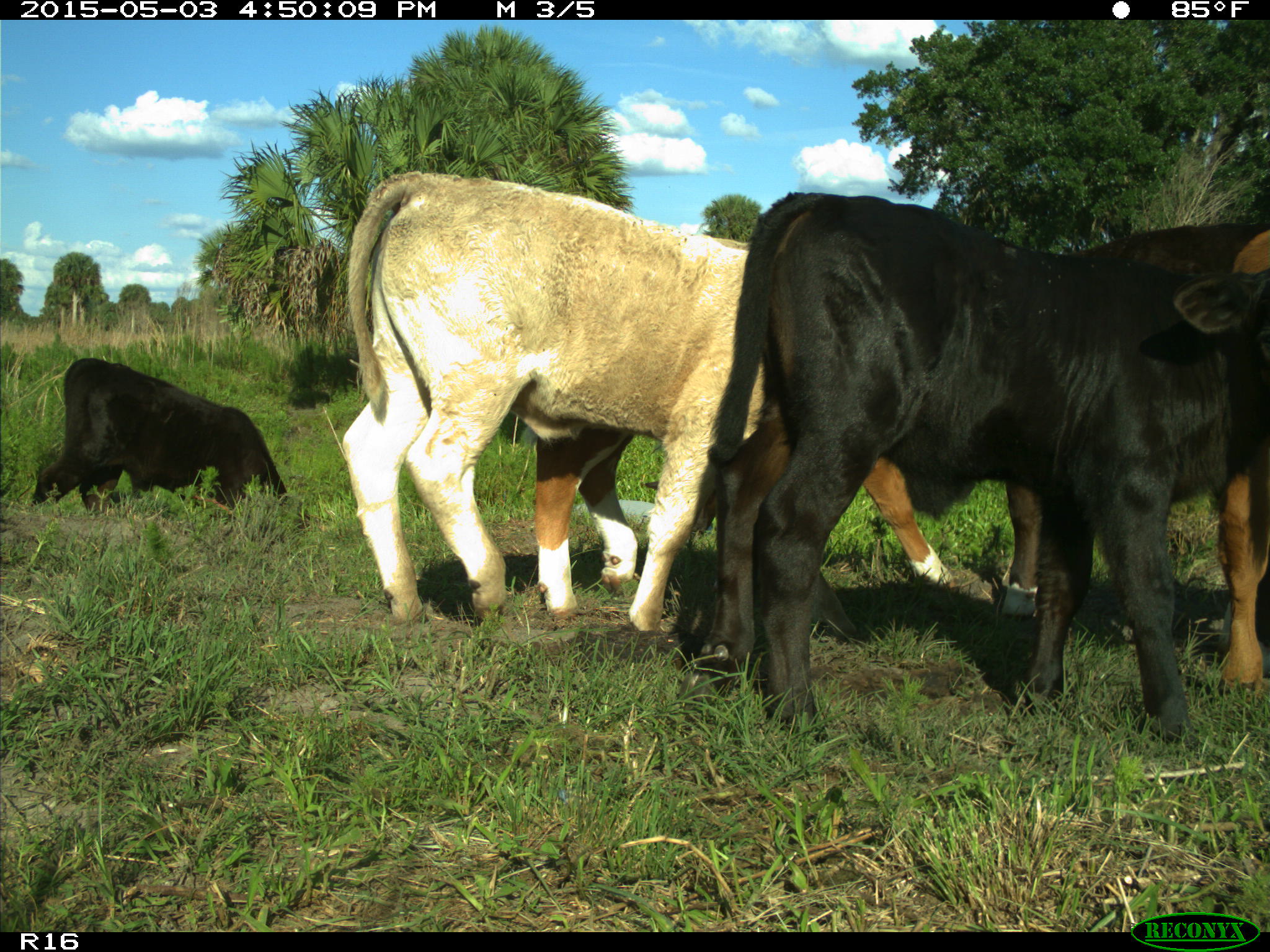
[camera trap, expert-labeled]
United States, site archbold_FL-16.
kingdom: Animalia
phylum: Chordata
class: Mammalia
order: Artiodactyla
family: Bovidae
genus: Bos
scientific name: Bos taurus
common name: domestic cow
Bos taurus (domestic cow).